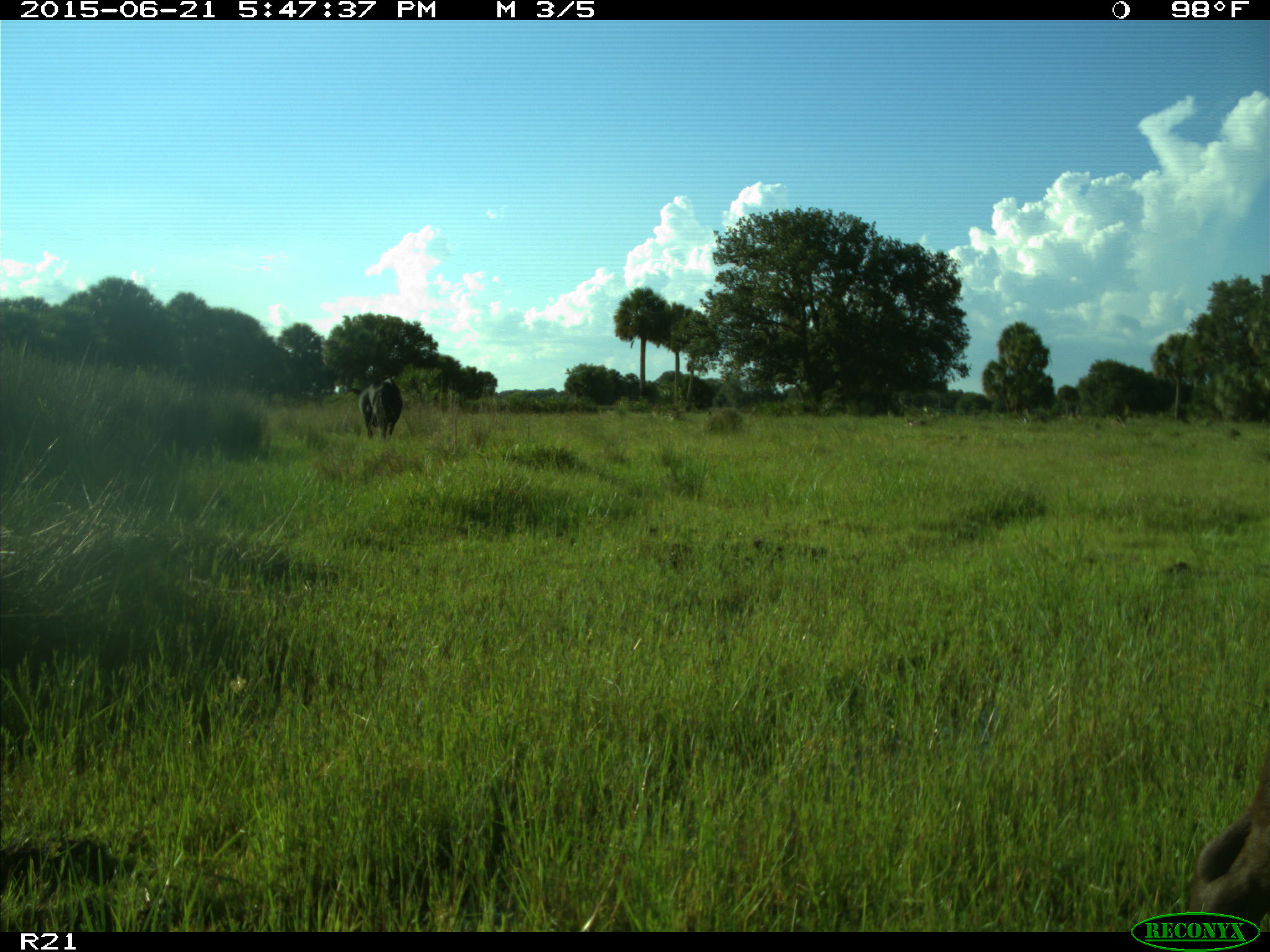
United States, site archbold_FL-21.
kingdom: Animalia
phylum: Chordata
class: Mammalia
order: Artiodactyla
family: Bovidae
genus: Bos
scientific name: Bos taurus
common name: domestic cow